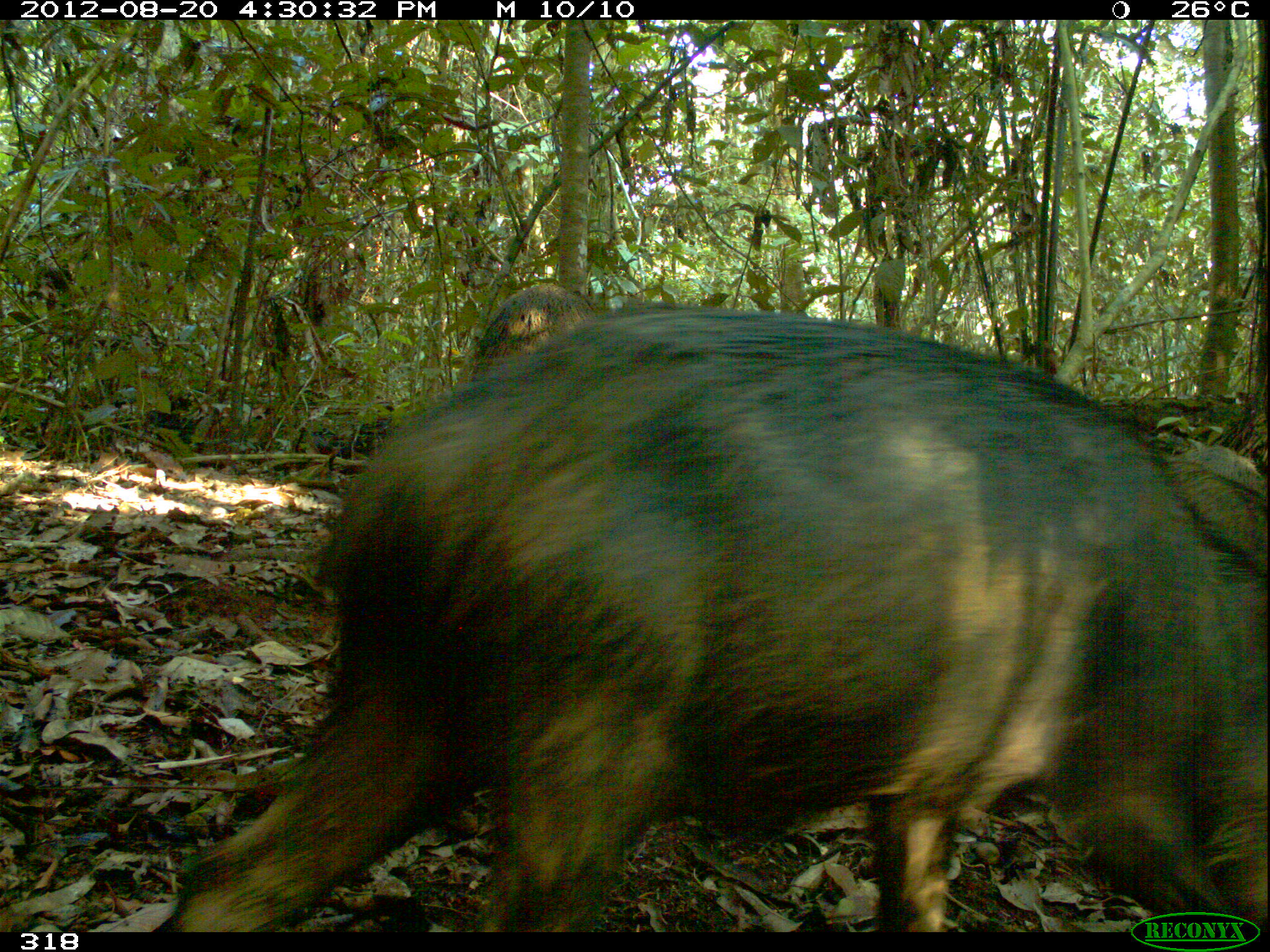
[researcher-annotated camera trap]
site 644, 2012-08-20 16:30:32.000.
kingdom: Animalia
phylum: Chordata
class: Mammalia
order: Artiodactyla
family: Tayassuidae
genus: Tayassu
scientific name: Tayassu pecari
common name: white-lipped peccary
Tayassu pecari (white-lipped peccary).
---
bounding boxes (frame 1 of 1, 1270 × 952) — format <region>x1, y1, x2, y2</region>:
tayassu pecari: <region>162, 307, 1265, 927</region>; <region>467, 281, 597, 376</region>